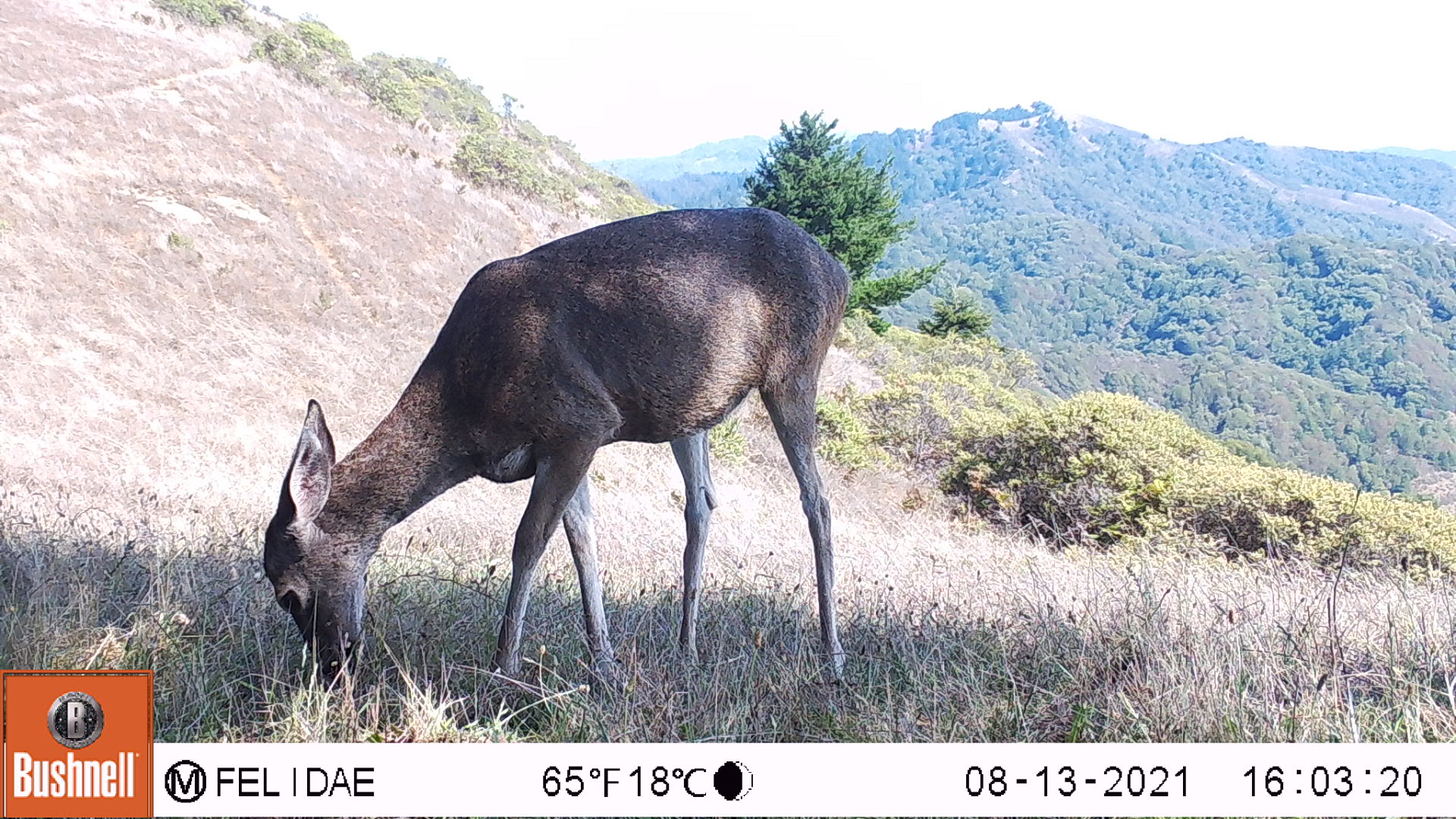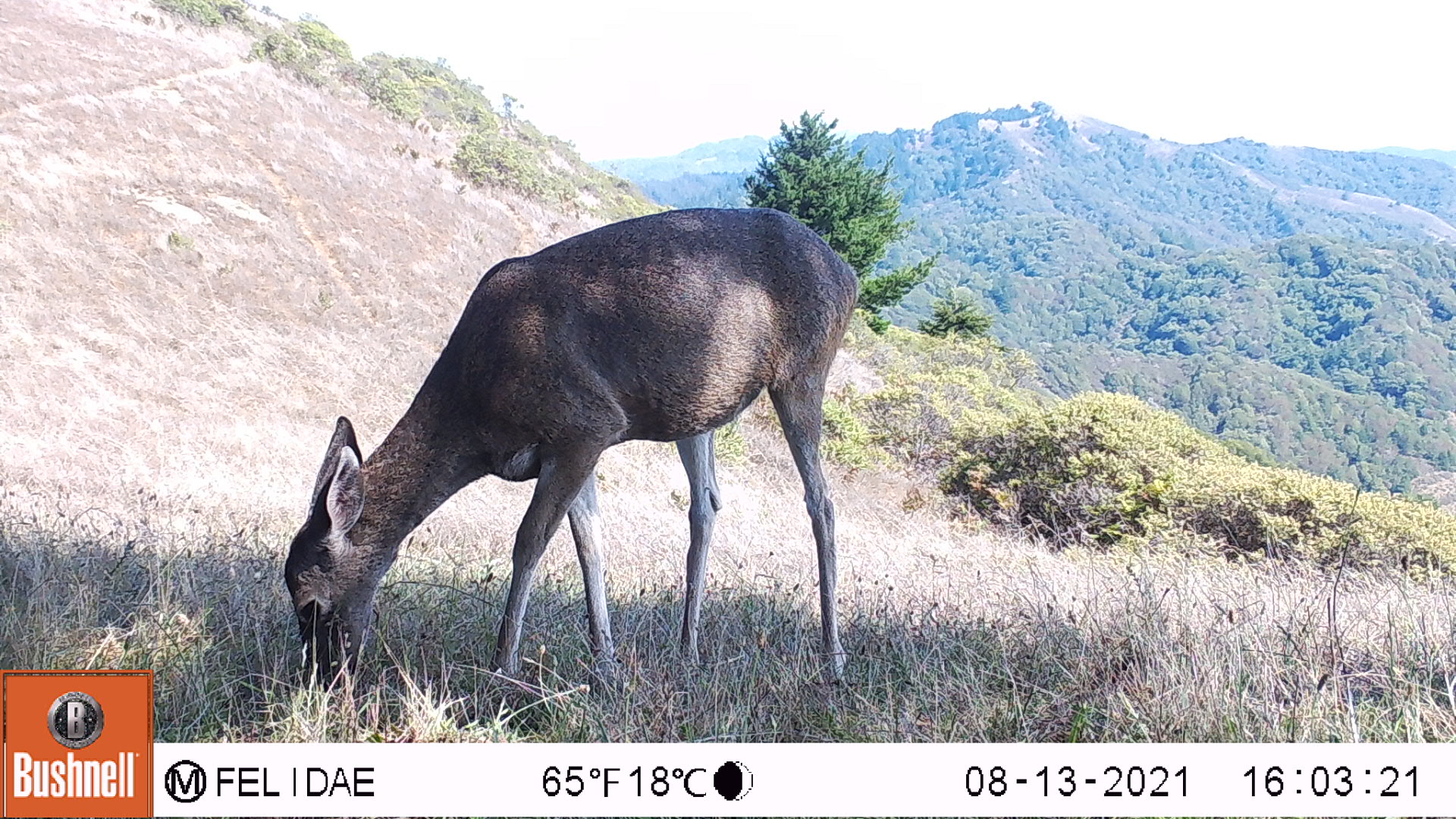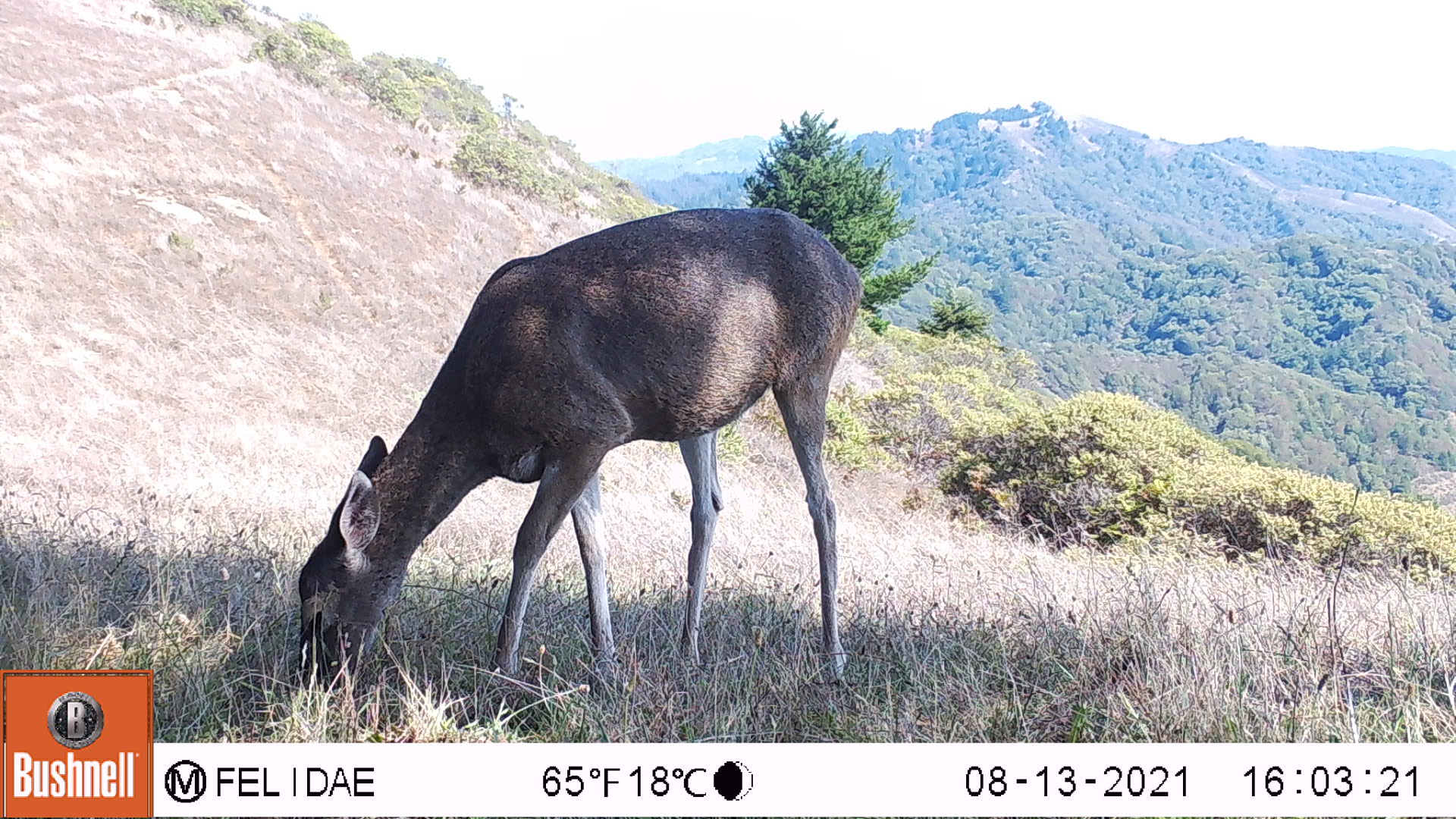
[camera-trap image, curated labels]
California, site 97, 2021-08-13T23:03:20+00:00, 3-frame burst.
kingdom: Animalia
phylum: Chordata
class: Mammalia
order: Artiodactyla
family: Cervidae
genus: Odocoileus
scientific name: Odocoileus hemionus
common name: mule deer